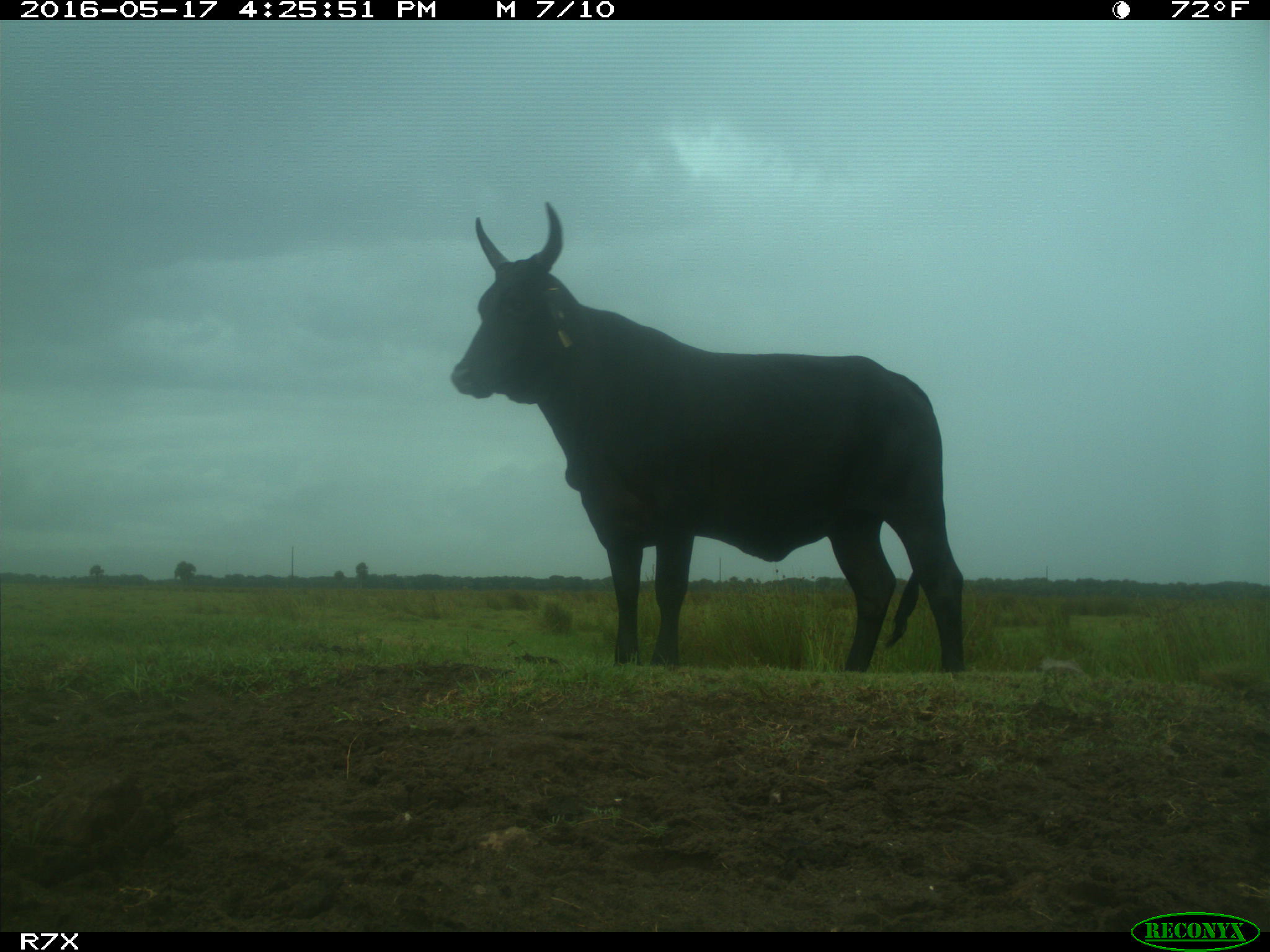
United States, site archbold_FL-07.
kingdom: Animalia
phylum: Chordata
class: Mammalia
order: Artiodactyla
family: Bovidae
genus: Bos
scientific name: Bos taurus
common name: domestic cow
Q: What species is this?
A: Bos taurus (domestic cow).